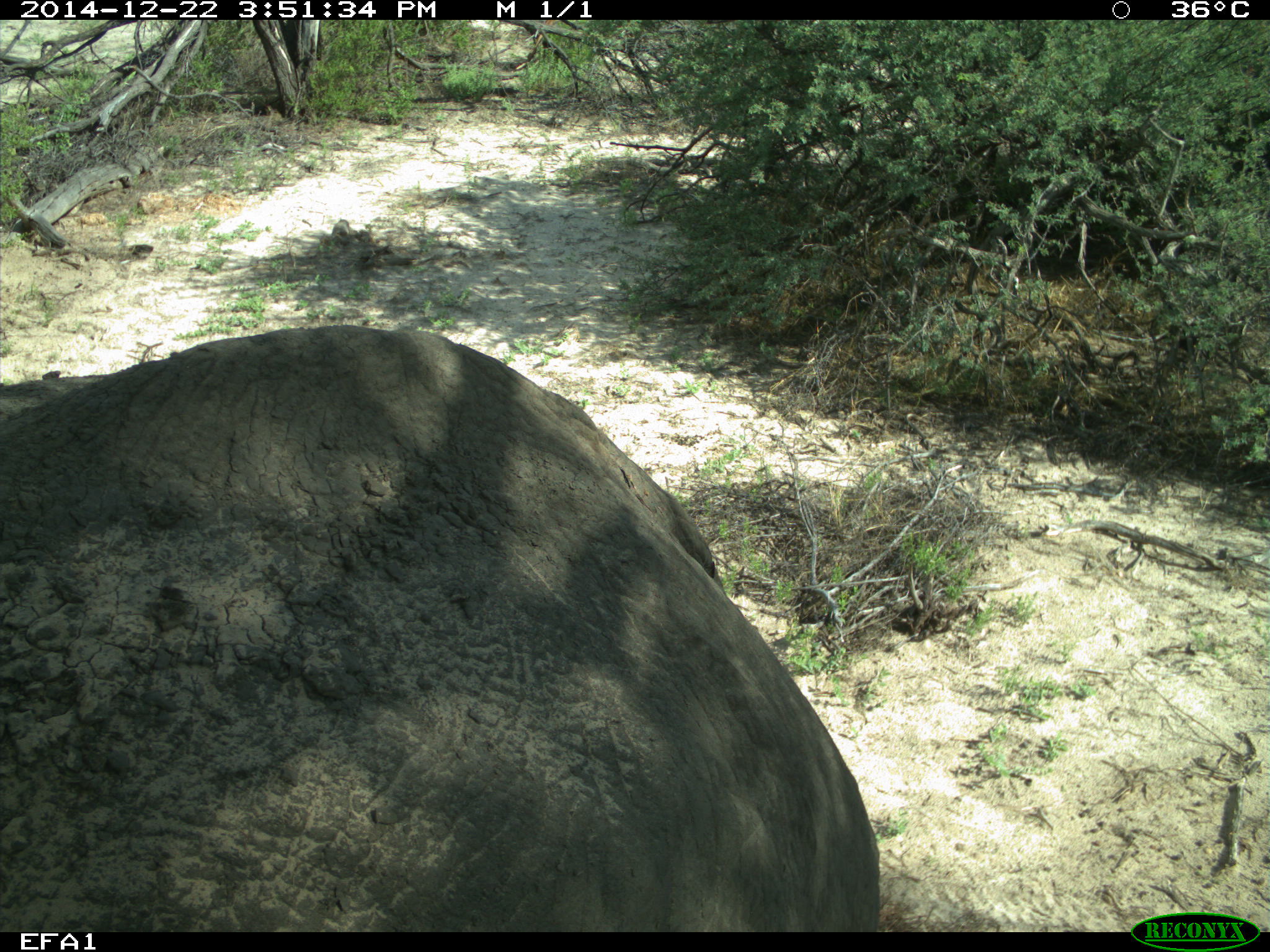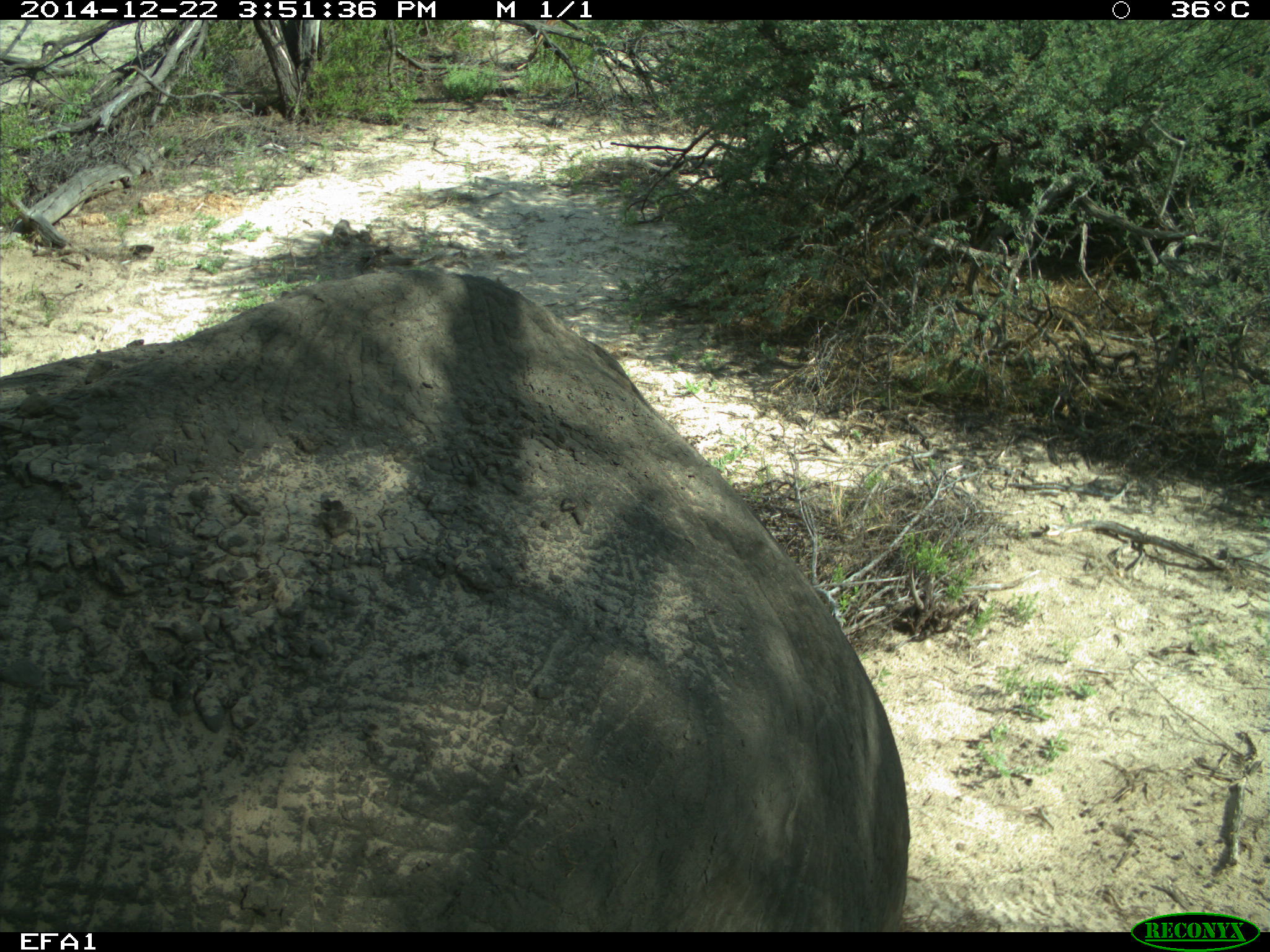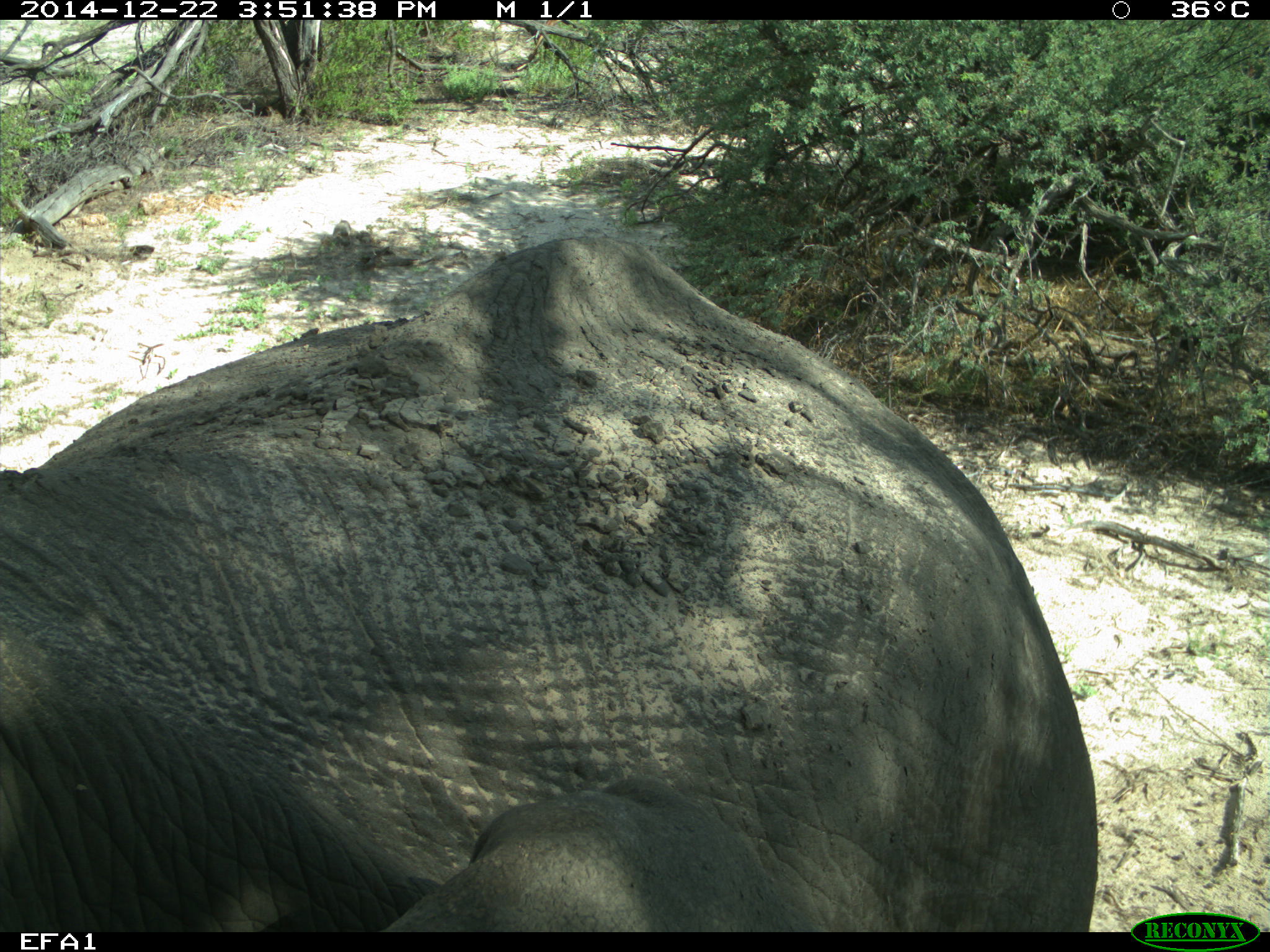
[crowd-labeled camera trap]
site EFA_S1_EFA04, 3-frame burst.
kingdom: Animalia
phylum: Chordata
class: Mammalia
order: Proboscidea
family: Elephantidae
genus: Loxodonta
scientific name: Loxodonta africana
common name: african bush elephant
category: elephant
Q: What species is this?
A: Elephant (african bush elephant) (Loxodonta africana).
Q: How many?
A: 1.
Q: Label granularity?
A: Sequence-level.